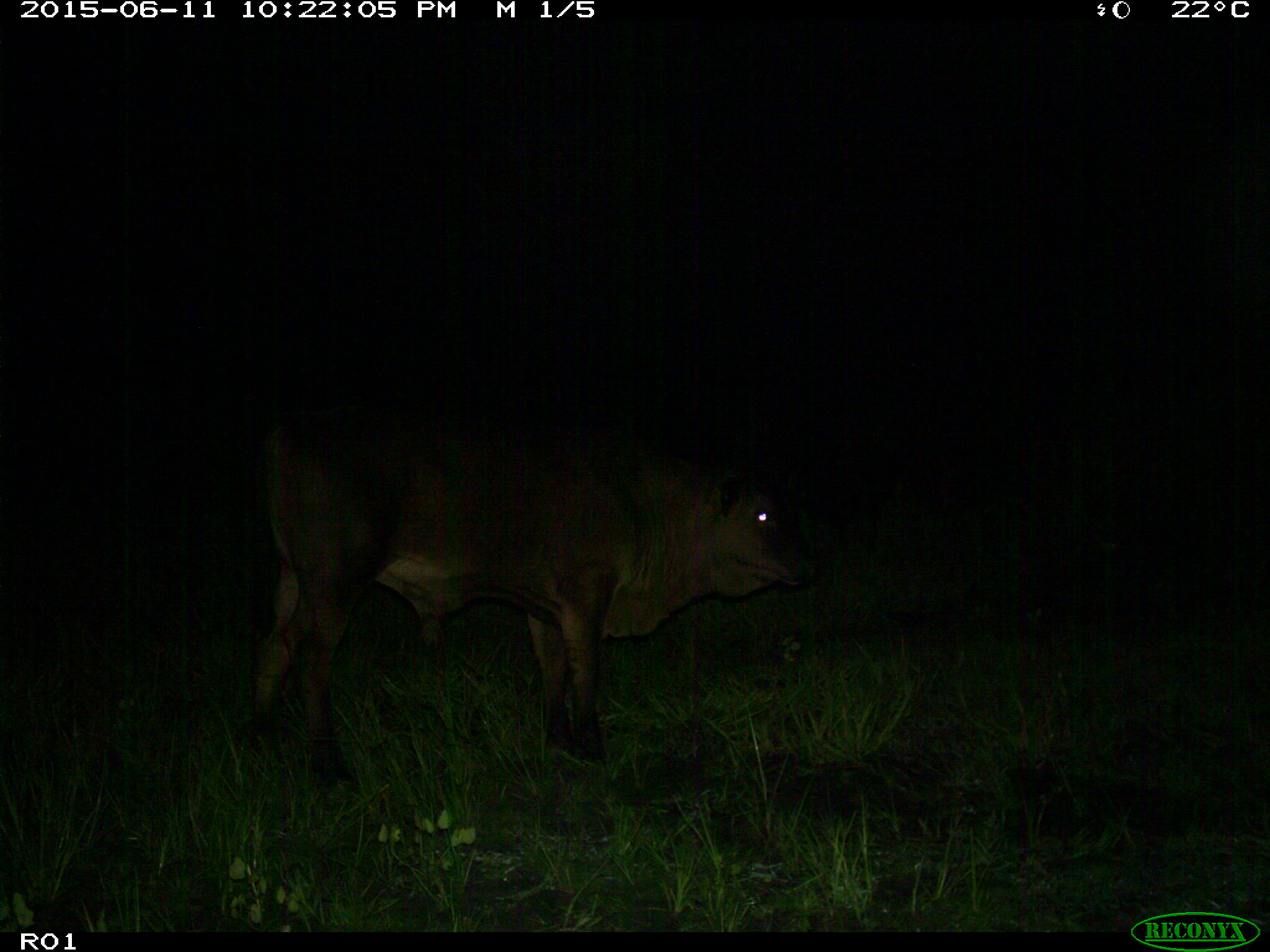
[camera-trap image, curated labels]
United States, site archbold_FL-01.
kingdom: Animalia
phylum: Chordata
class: Mammalia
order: Artiodactyla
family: Bovidae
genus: Bos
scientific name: Bos taurus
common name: domestic cow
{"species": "Bos taurus (domestic cow)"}